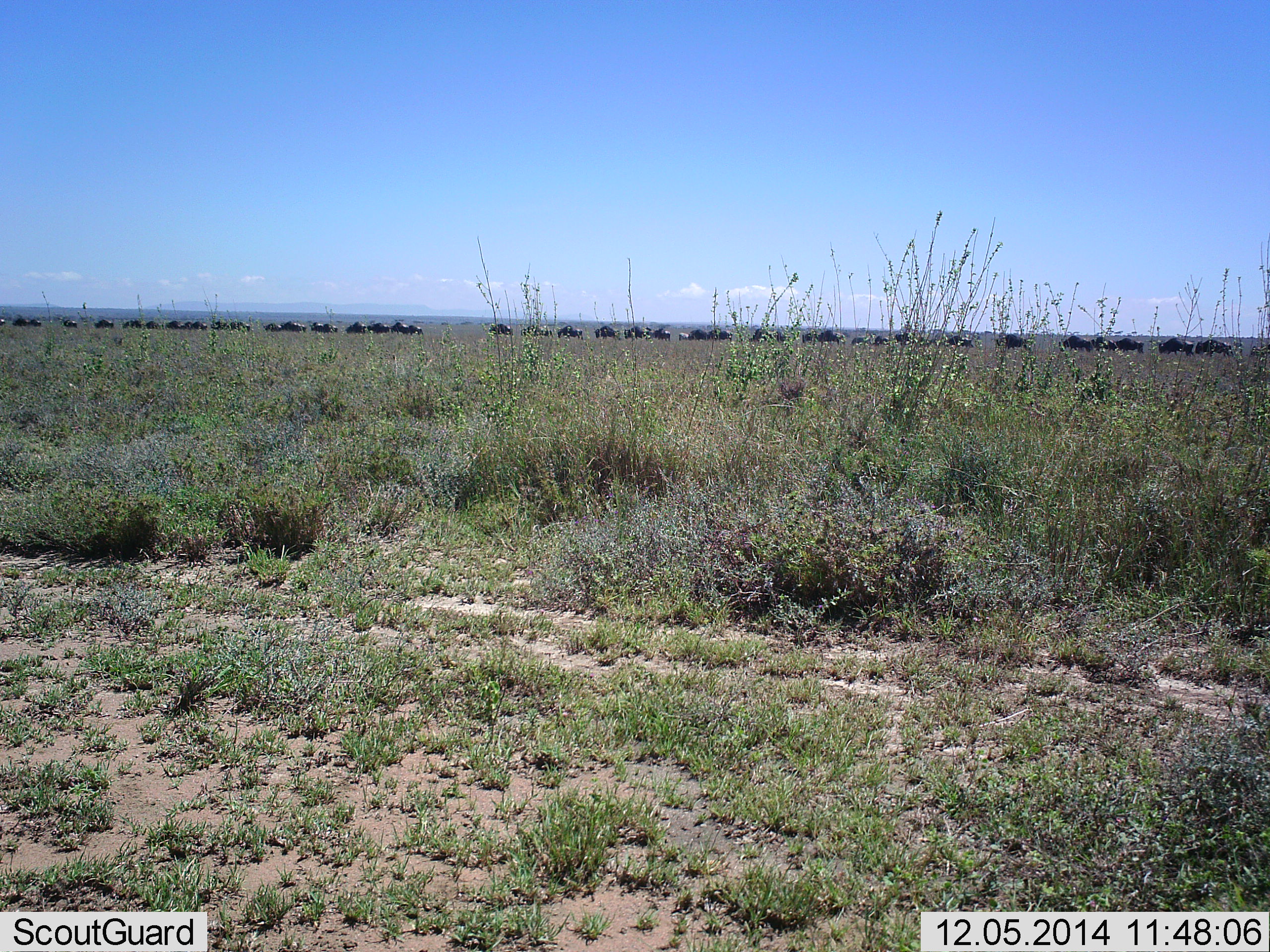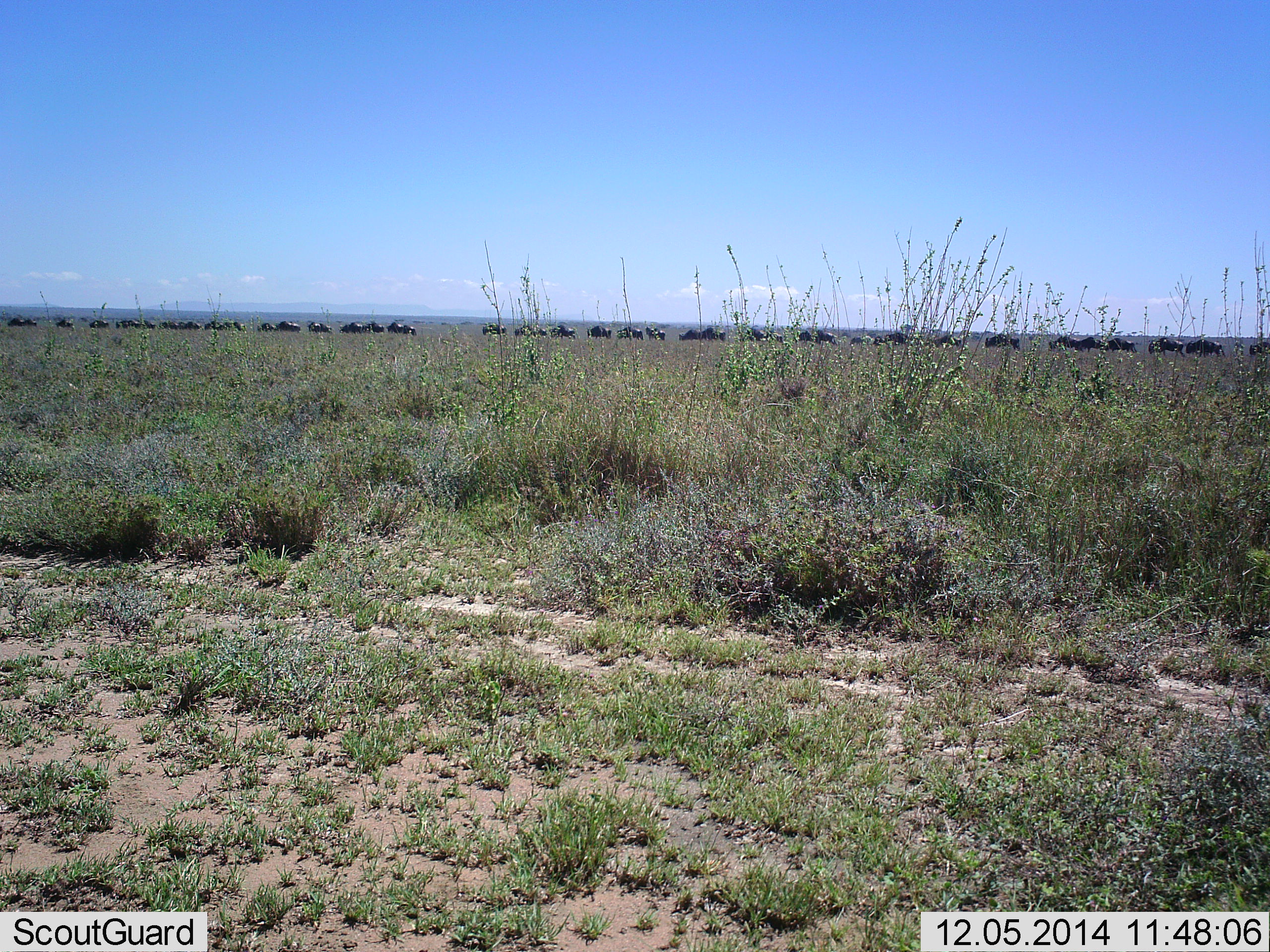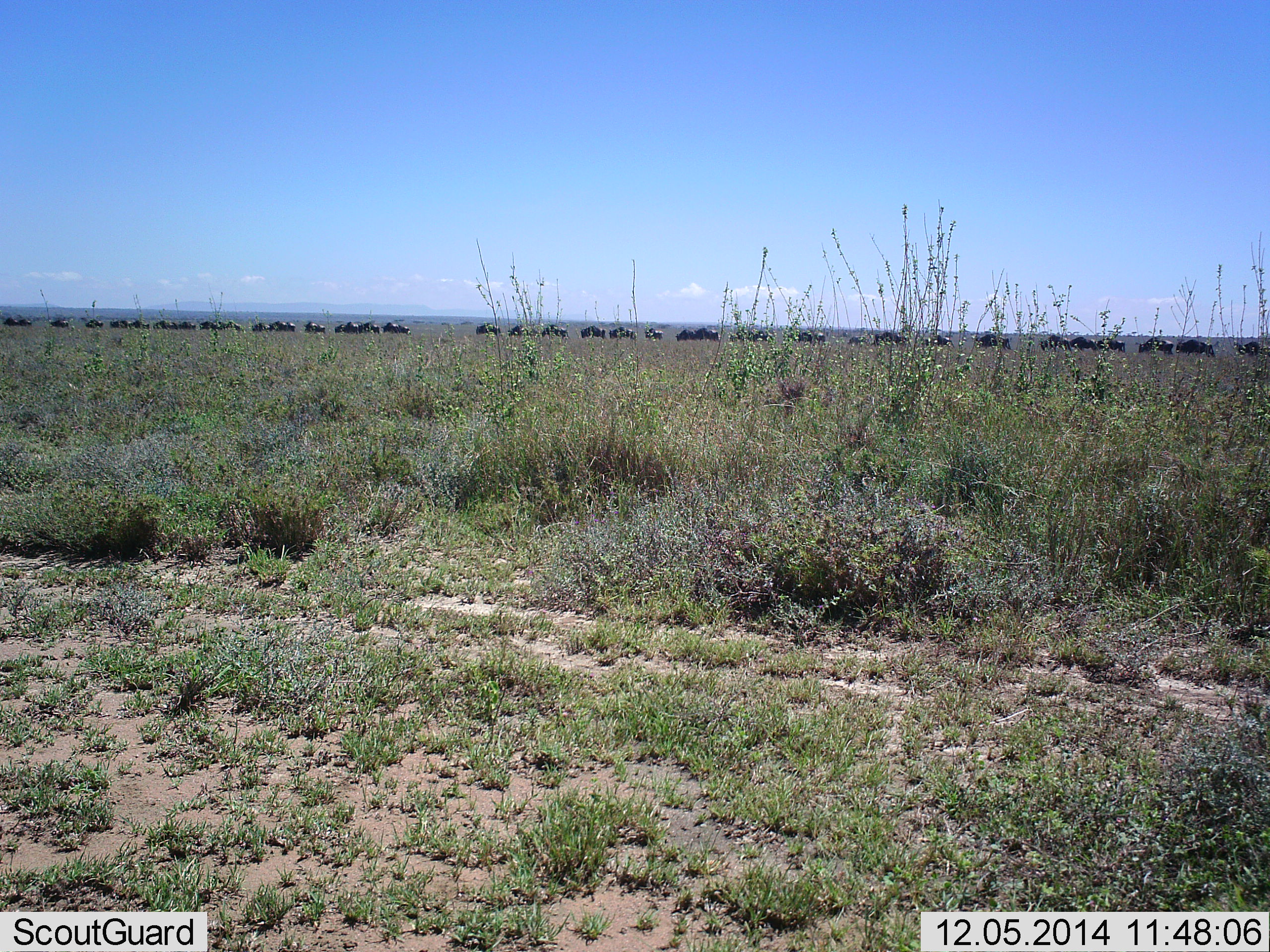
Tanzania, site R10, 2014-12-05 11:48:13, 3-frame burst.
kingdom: Animalia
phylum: Chordata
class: Mammalia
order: Artiodactyla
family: Bovidae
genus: Connochaetes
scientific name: Connochaetes taurinus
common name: blue wildebeest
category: wildebeest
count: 51+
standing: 0%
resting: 0%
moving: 100%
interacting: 0%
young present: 0%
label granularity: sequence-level